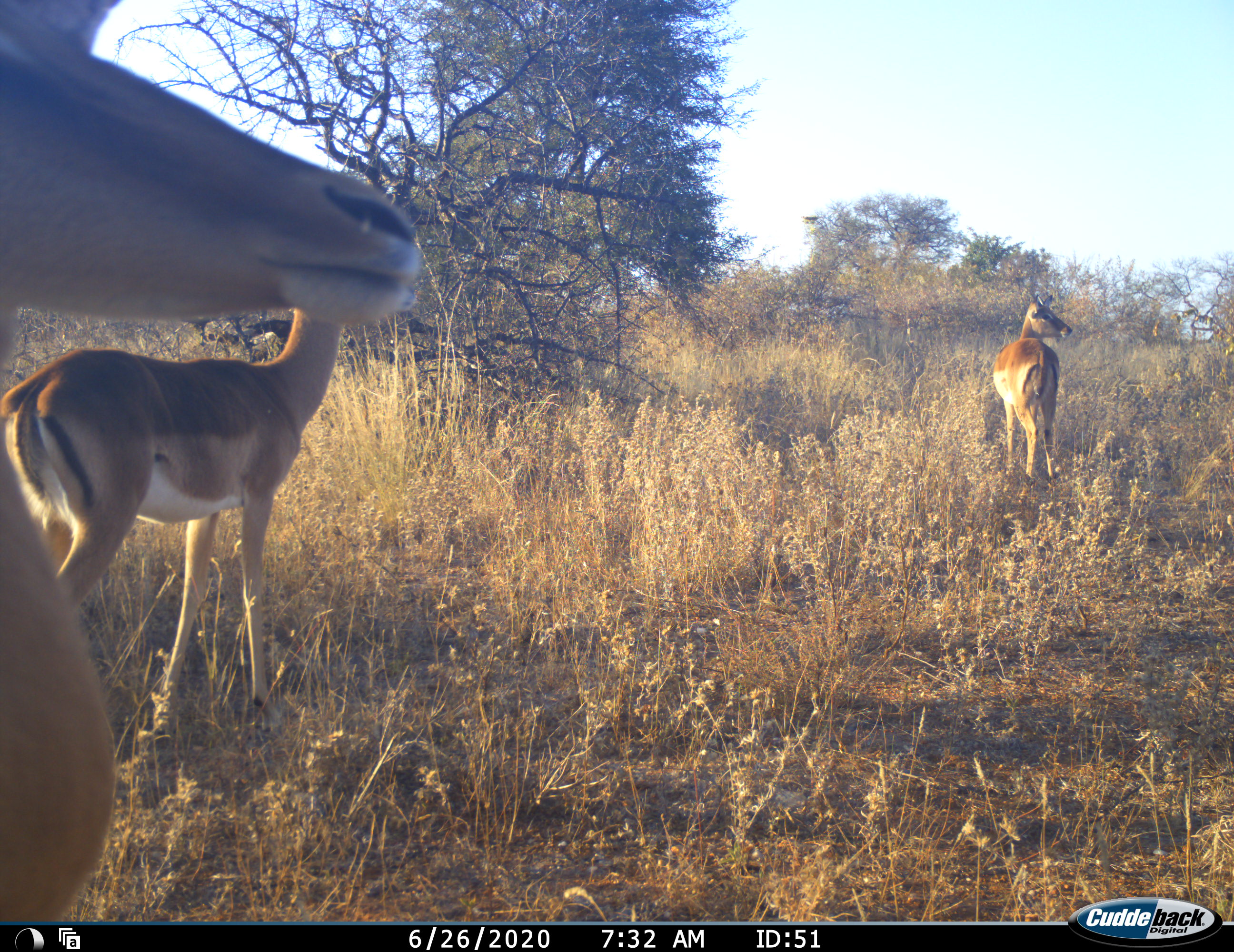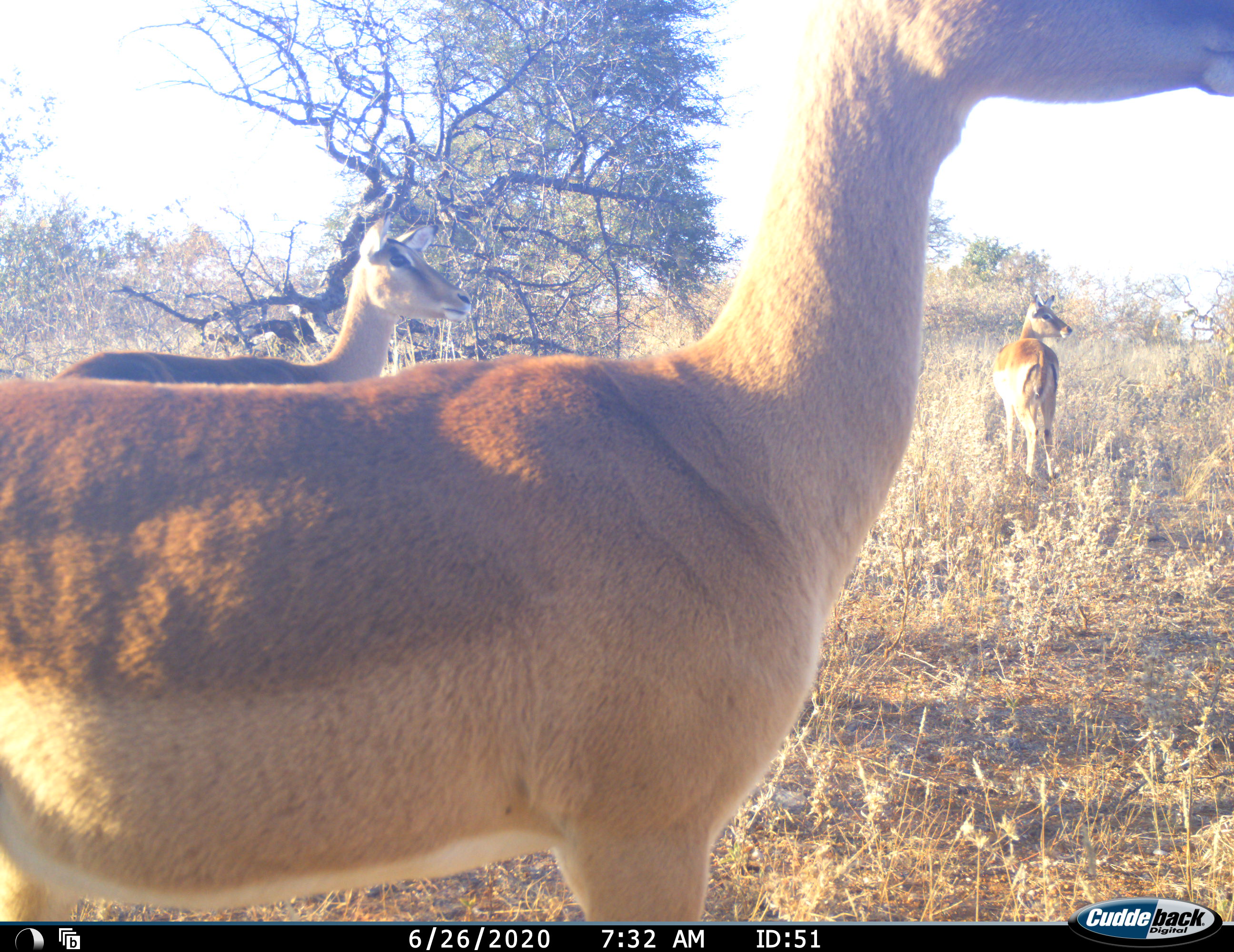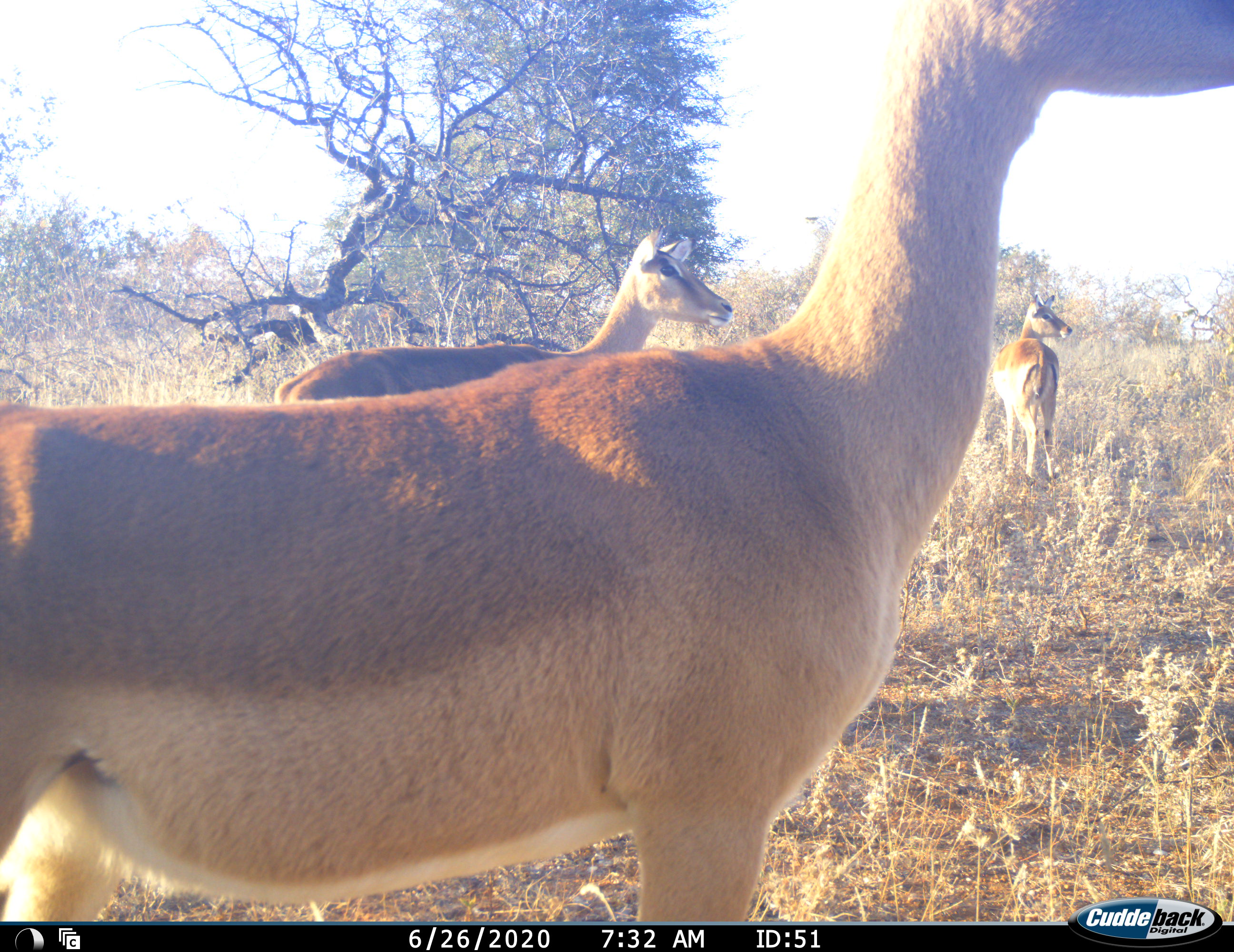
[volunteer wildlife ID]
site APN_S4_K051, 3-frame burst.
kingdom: Animalia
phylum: Chordata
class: Mammalia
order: Artiodactyla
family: Bovidae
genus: Aepyceros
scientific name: Aepyceros melampus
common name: impala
Impala (Aepyceros melampus), count 3. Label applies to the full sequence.